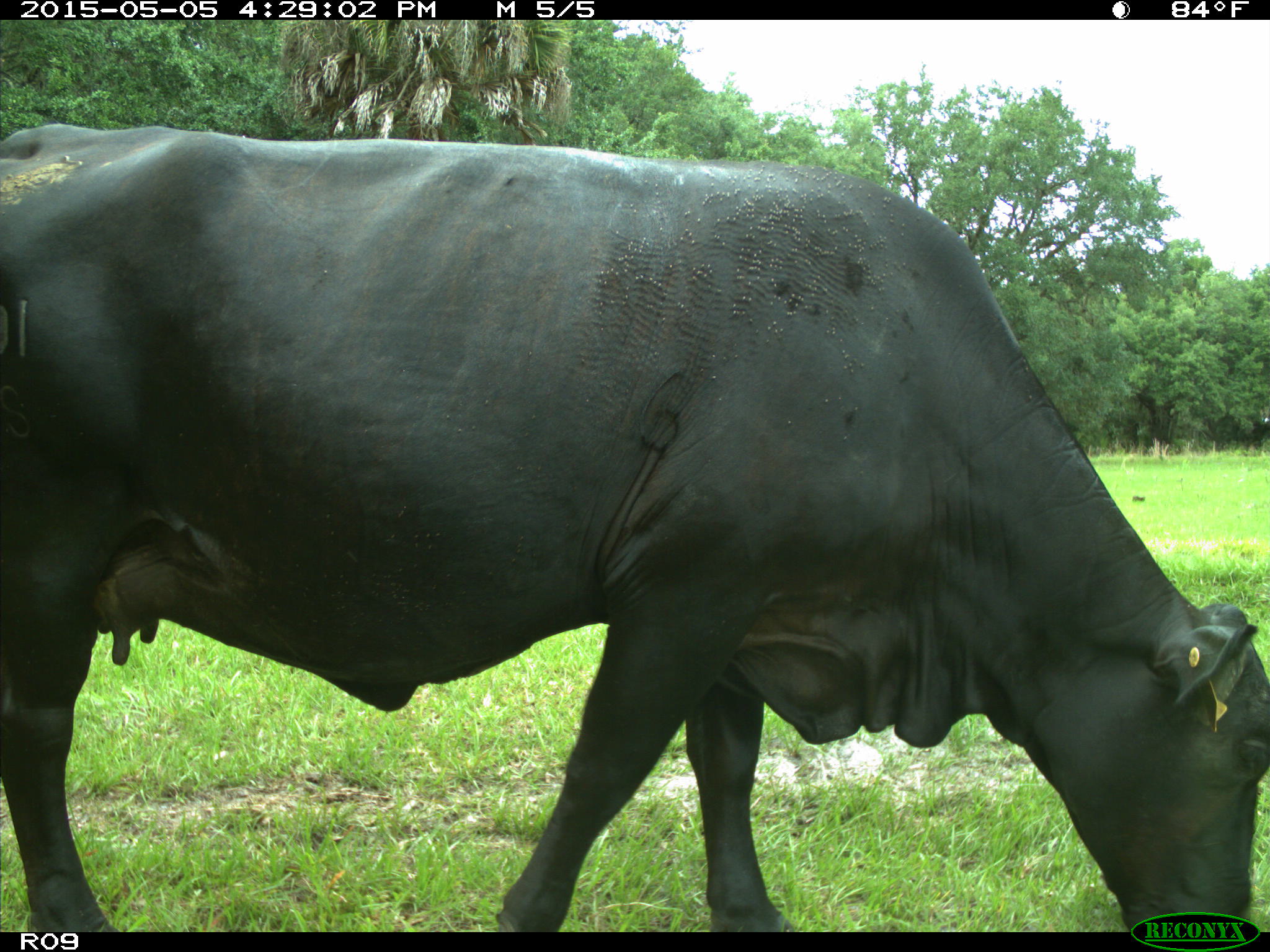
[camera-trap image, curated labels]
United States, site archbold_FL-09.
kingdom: Animalia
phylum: Chordata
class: Mammalia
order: Artiodactyla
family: Bovidae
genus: Bos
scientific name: Bos taurus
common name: domestic cow